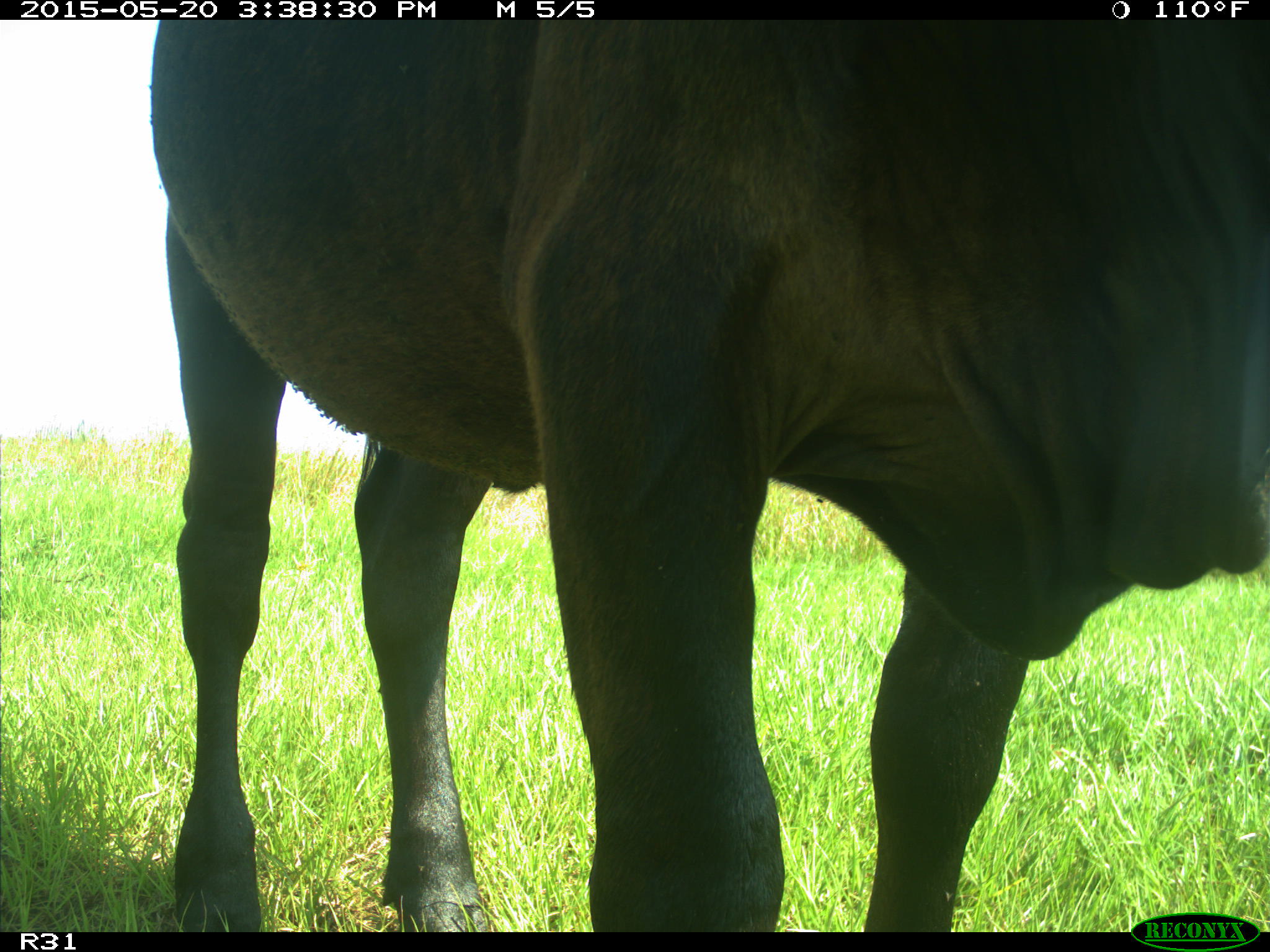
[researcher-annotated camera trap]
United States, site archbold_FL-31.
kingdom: Animalia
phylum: Chordata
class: Mammalia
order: Artiodactyla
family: Bovidae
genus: Bos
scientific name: Bos taurus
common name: domestic cow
Bos taurus (domestic cow).